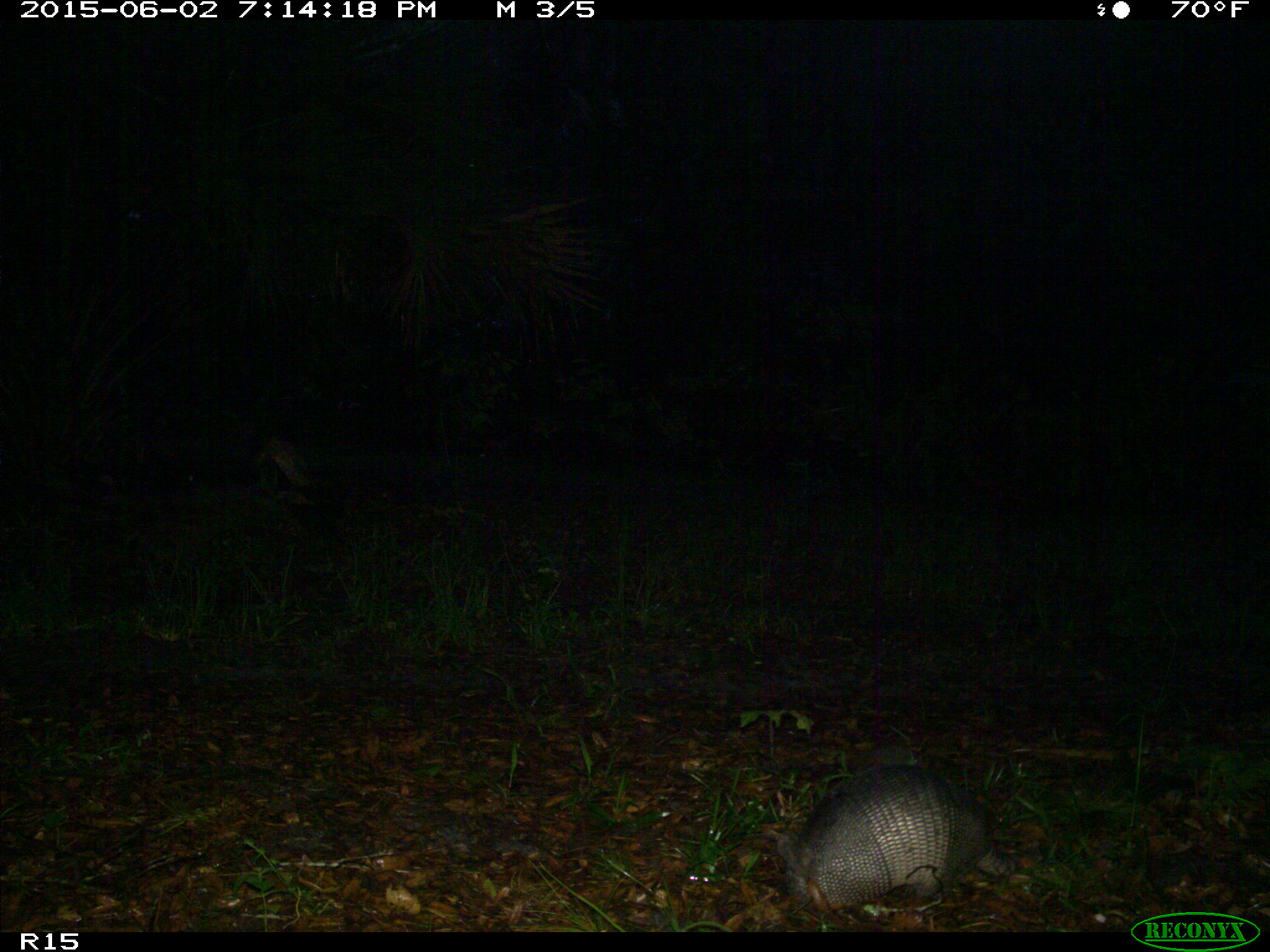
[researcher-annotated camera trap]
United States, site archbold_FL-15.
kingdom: Animalia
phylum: Chordata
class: Mammalia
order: Cingulata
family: Dasypodidae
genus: Dasypus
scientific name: Dasypus novemcinctus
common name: nine-banded armadillo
Dasypus novemcinctus (nine-banded armadillo).